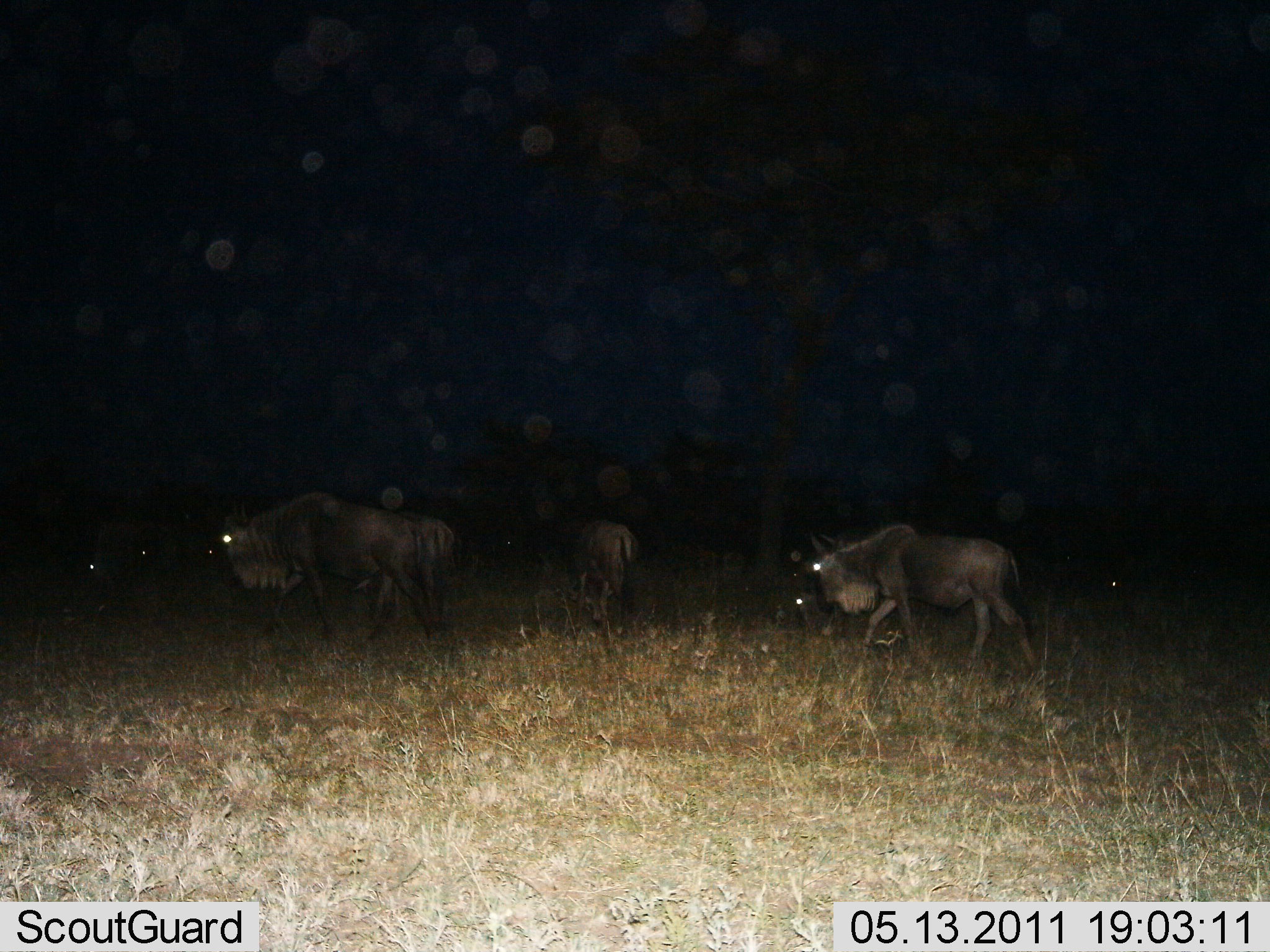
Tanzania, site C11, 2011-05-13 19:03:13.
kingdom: Animalia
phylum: Chordata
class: Mammalia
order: Artiodactyla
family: Bovidae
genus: Connochaetes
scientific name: Connochaetes taurinus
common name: blue wildebeest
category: wildebeest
Wildebeest (blue wildebeest) (Connochaetes taurinus), count 5. Behavior (volunteer vote fractions): standing 23%, resting 0%, moving 69%, interacting 0%. Young present (vote fraction): 0%. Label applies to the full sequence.